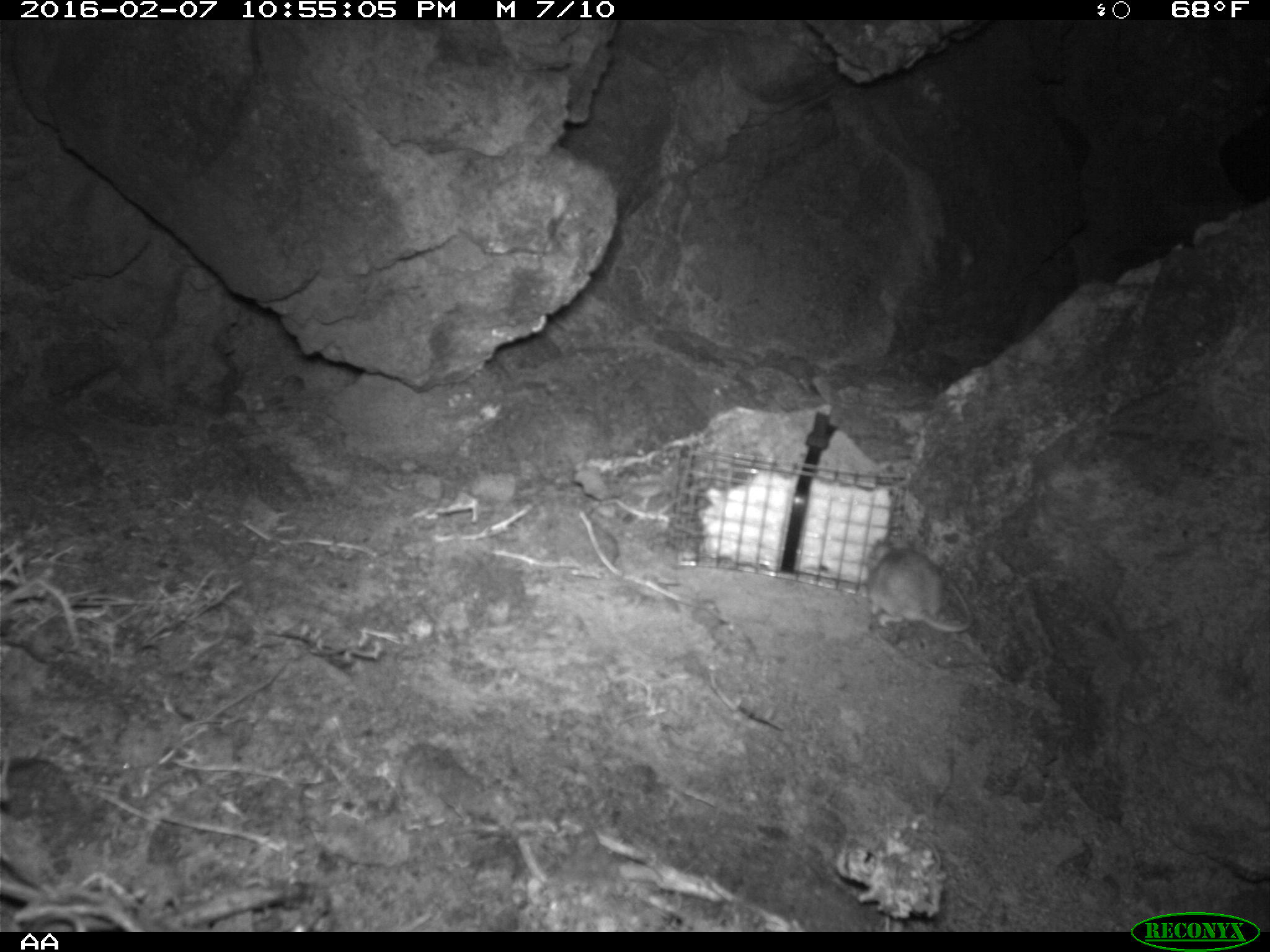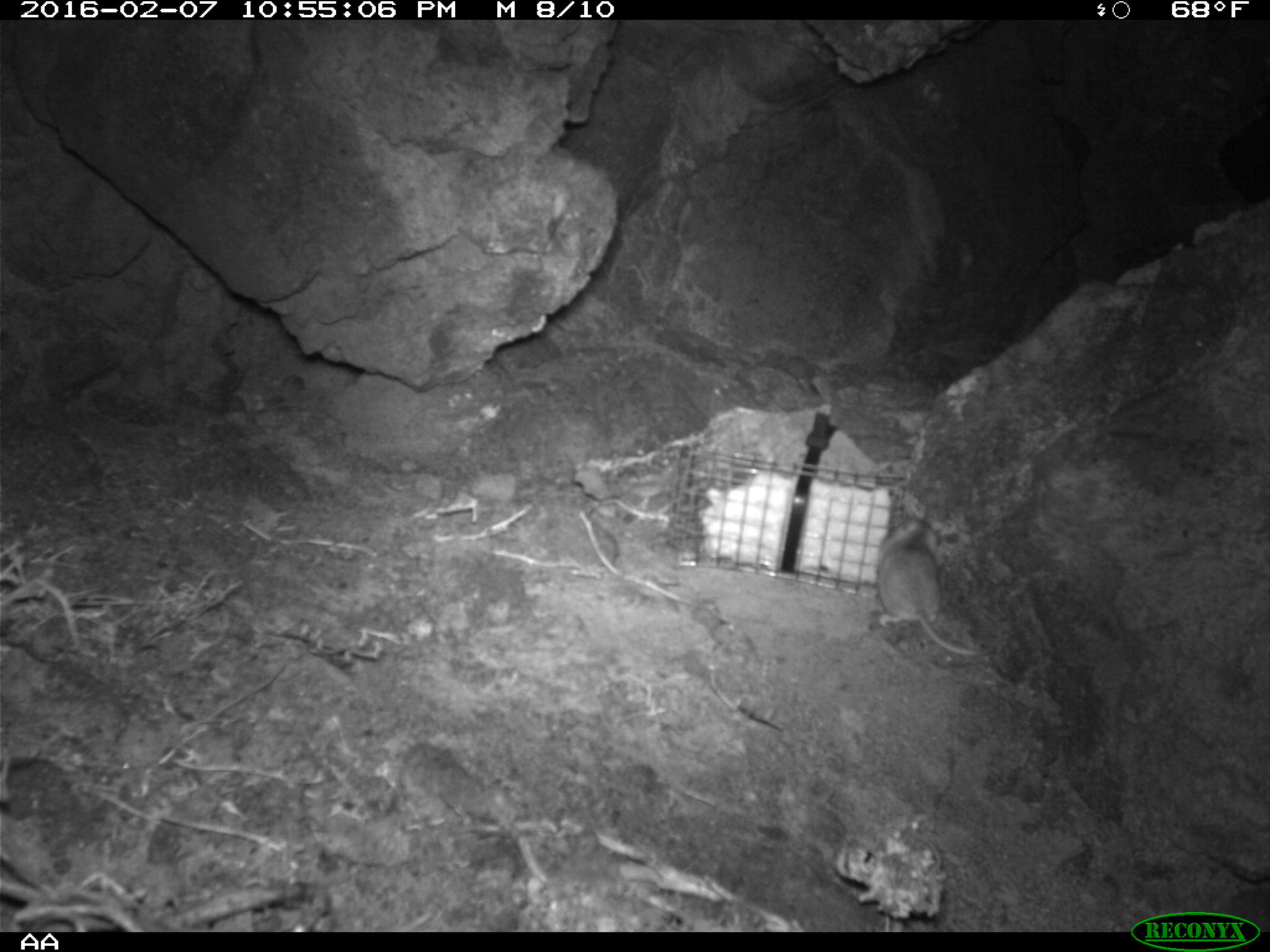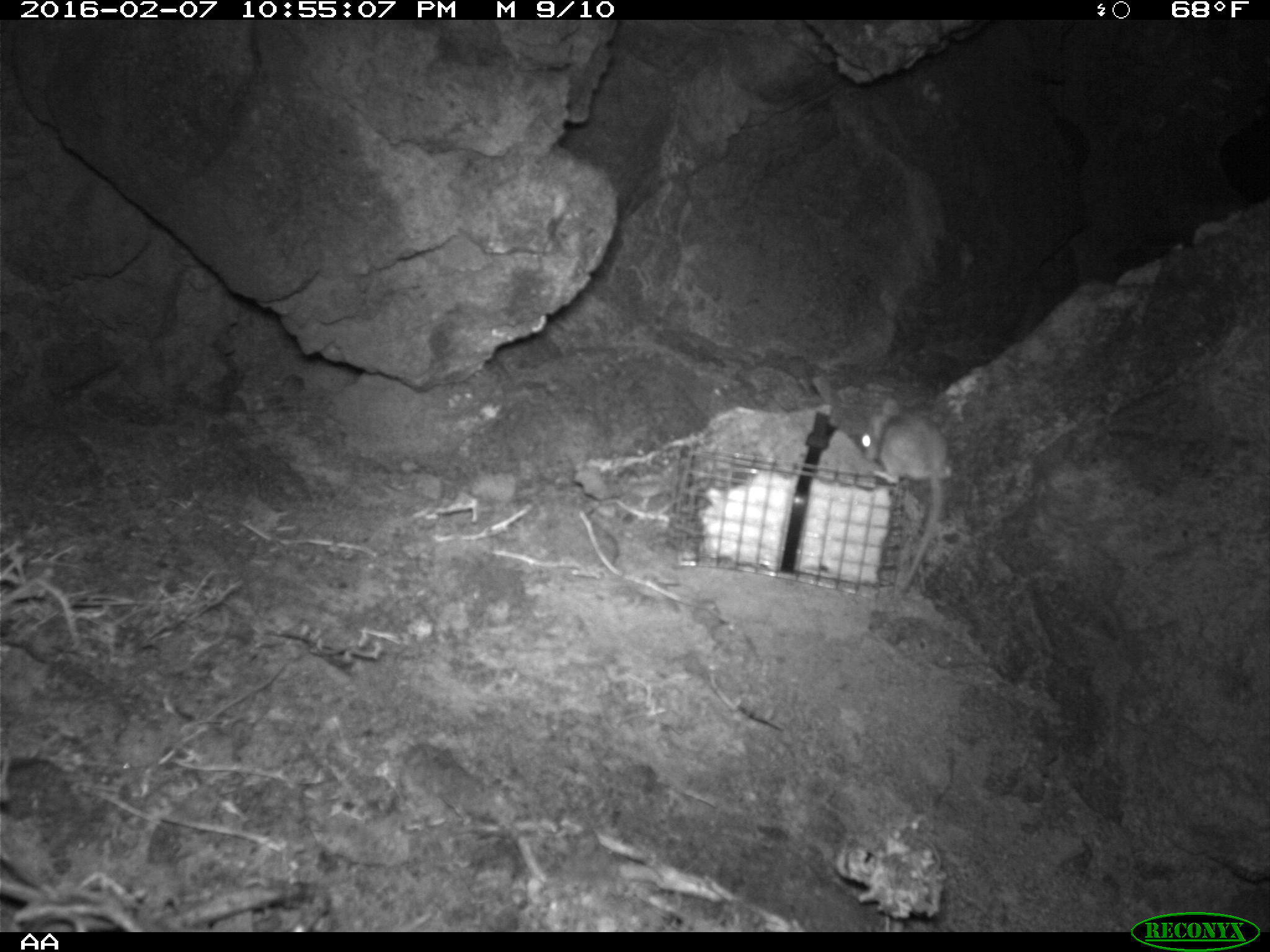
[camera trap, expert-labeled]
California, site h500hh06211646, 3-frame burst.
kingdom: Animalia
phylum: Chordata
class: Mammalia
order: Rodentia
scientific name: Rodentia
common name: rodent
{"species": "rodent (Rodentia)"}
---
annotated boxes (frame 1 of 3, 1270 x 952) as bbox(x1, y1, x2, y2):
rodent: bbox(867, 546, 972, 633)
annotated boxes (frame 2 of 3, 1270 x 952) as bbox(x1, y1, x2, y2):
rodent: bbox(876, 518, 995, 656)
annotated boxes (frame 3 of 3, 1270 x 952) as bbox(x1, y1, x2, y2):
rodent: bbox(861, 394, 950, 584)